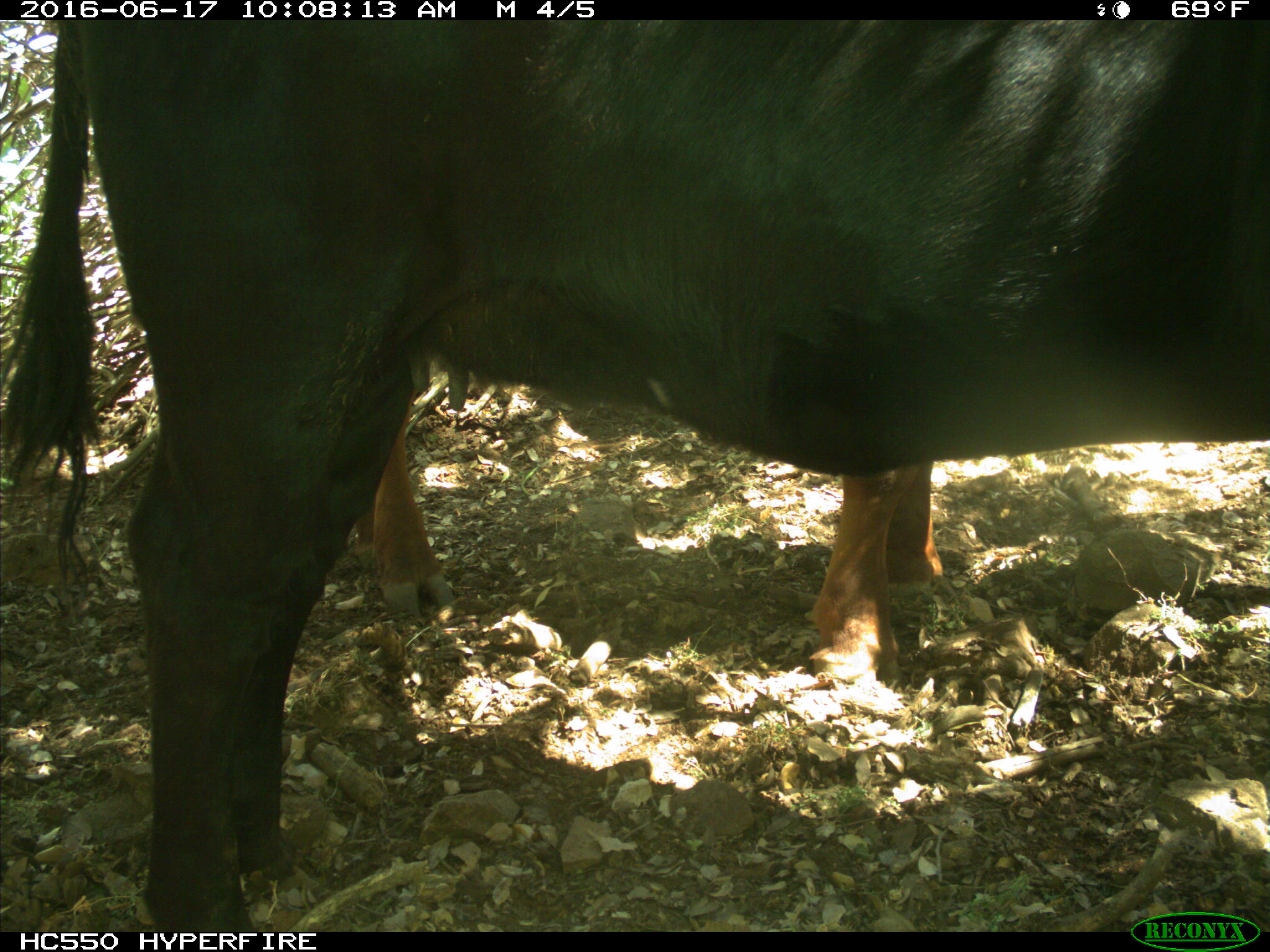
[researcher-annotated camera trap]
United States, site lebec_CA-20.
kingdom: Animalia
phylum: Chordata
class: Mammalia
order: Artiodactyla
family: Bovidae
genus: Bos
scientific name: Bos taurus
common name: domestic cow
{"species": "Bos taurus (domestic cow)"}